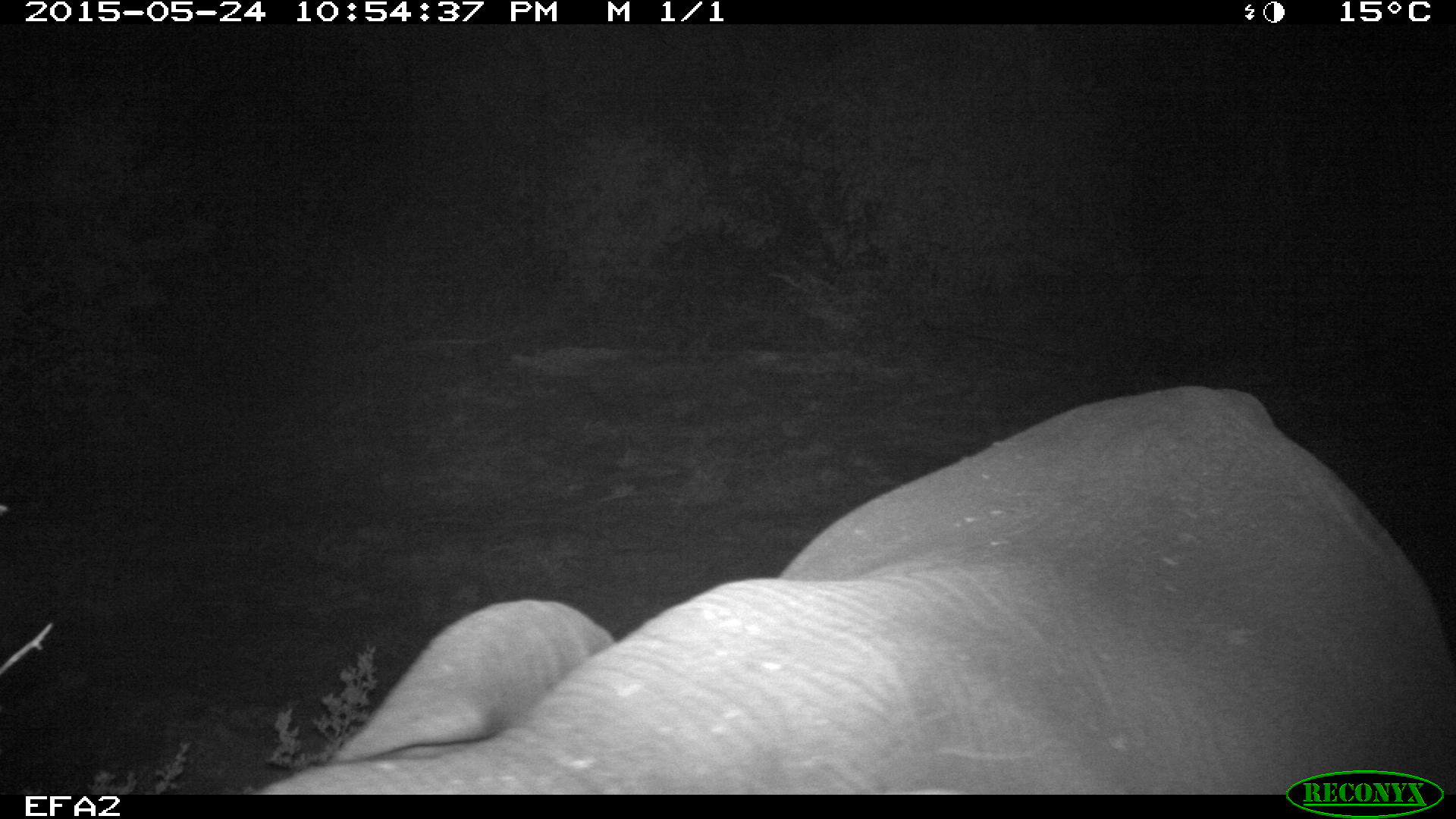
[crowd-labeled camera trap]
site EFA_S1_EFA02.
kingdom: Animalia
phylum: Chordata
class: Mammalia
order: Proboscidea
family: Elephantidae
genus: Loxodonta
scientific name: Loxodonta africana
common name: african bush elephant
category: elephant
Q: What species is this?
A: Elephant (african bush elephant) (Loxodonta africana).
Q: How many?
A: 1.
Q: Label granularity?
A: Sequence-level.